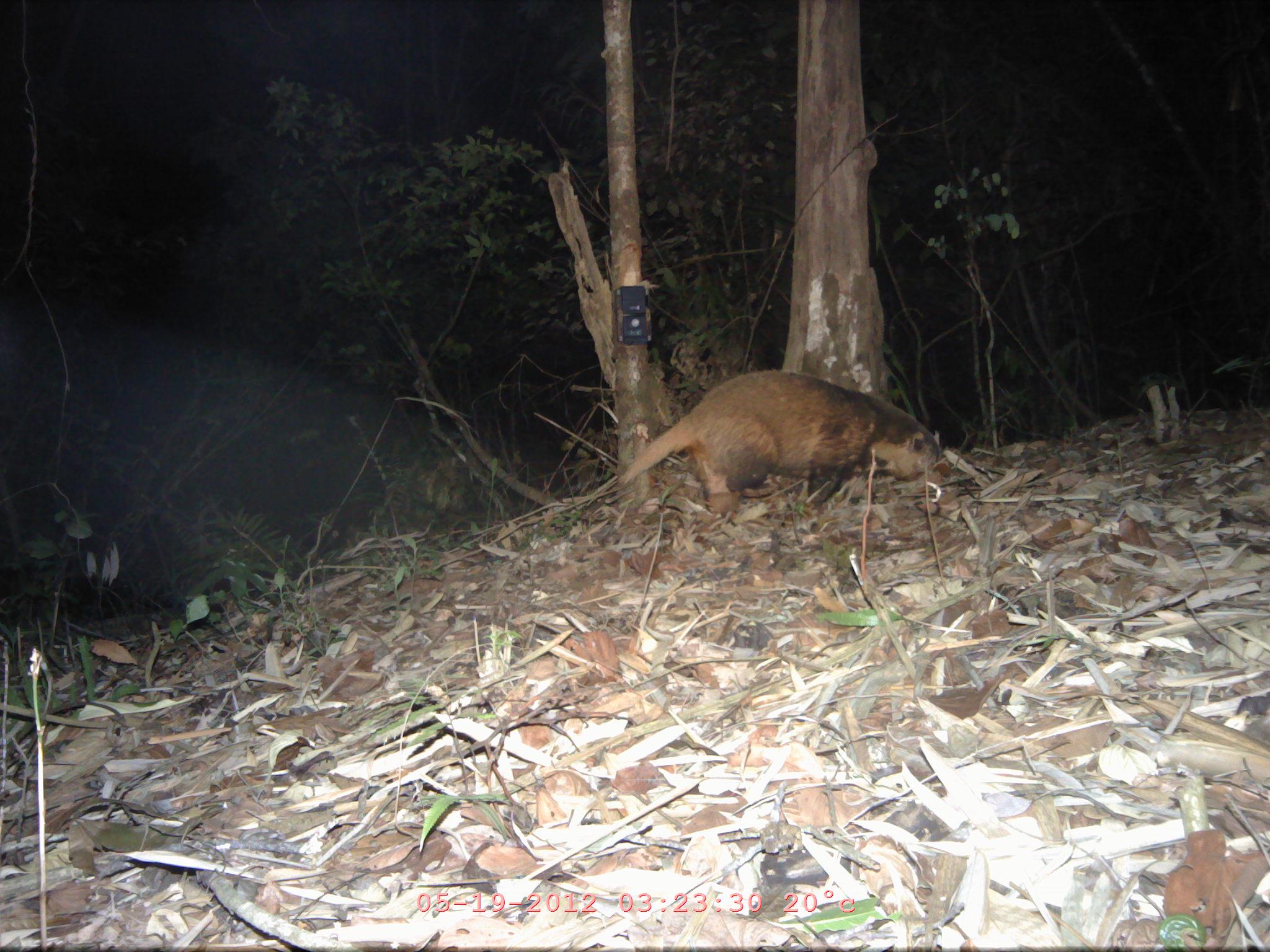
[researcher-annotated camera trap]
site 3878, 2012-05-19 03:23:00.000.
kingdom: Animalia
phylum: Chordata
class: Mammalia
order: Carnivora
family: Mustelidae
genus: Arctonyx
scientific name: Arctonyx collaris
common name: greater hog badger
Arctonyx collaris (greater hog badger), count 1.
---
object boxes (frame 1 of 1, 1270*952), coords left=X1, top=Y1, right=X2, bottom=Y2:
arctonyx collaris: left=620, top=371, right=944, bottom=521